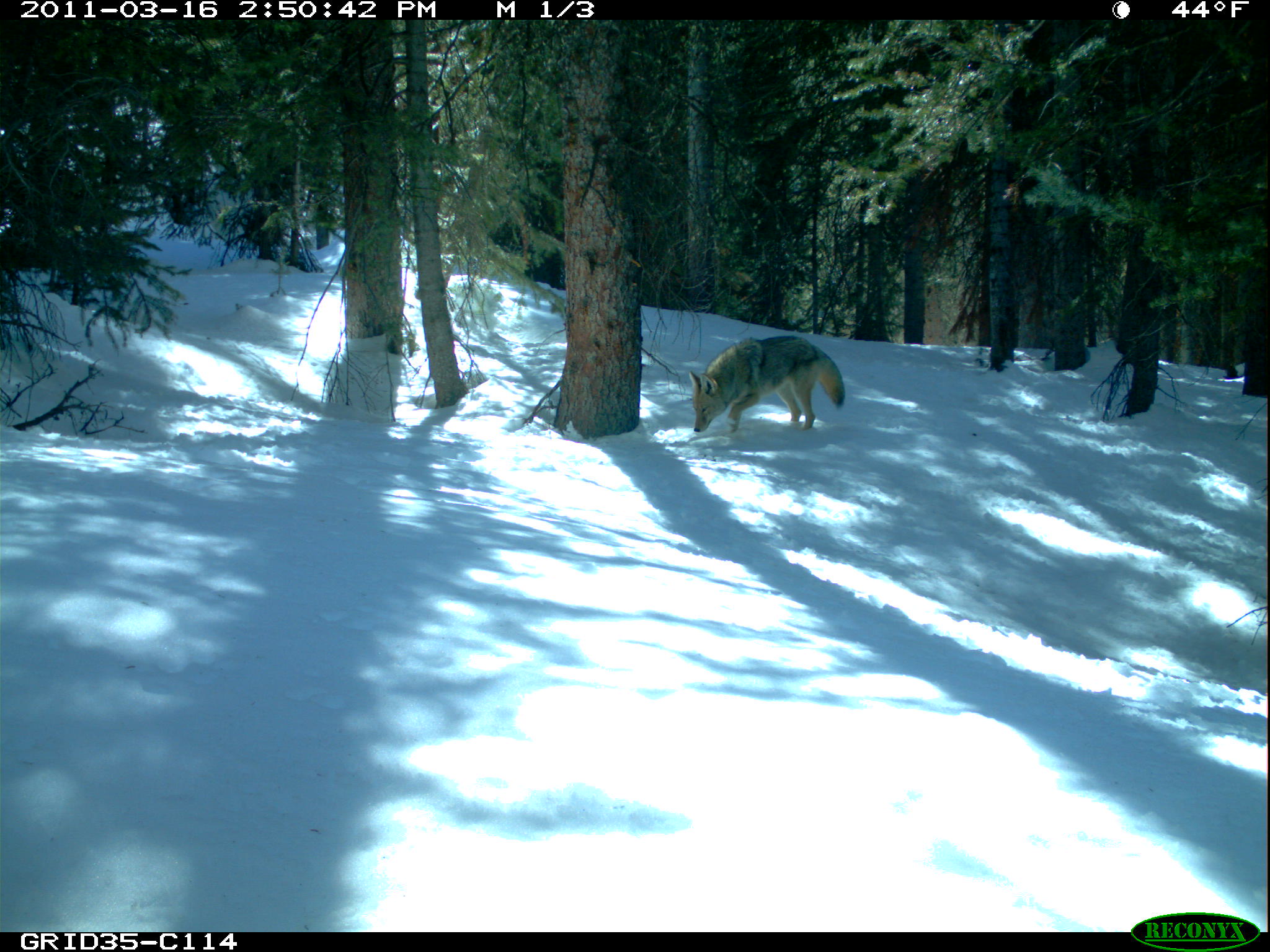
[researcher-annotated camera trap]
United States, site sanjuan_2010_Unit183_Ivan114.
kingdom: Animalia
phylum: Chordata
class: Mammalia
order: Carnivora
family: Canidae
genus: Canis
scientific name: Canis latrans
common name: coyote